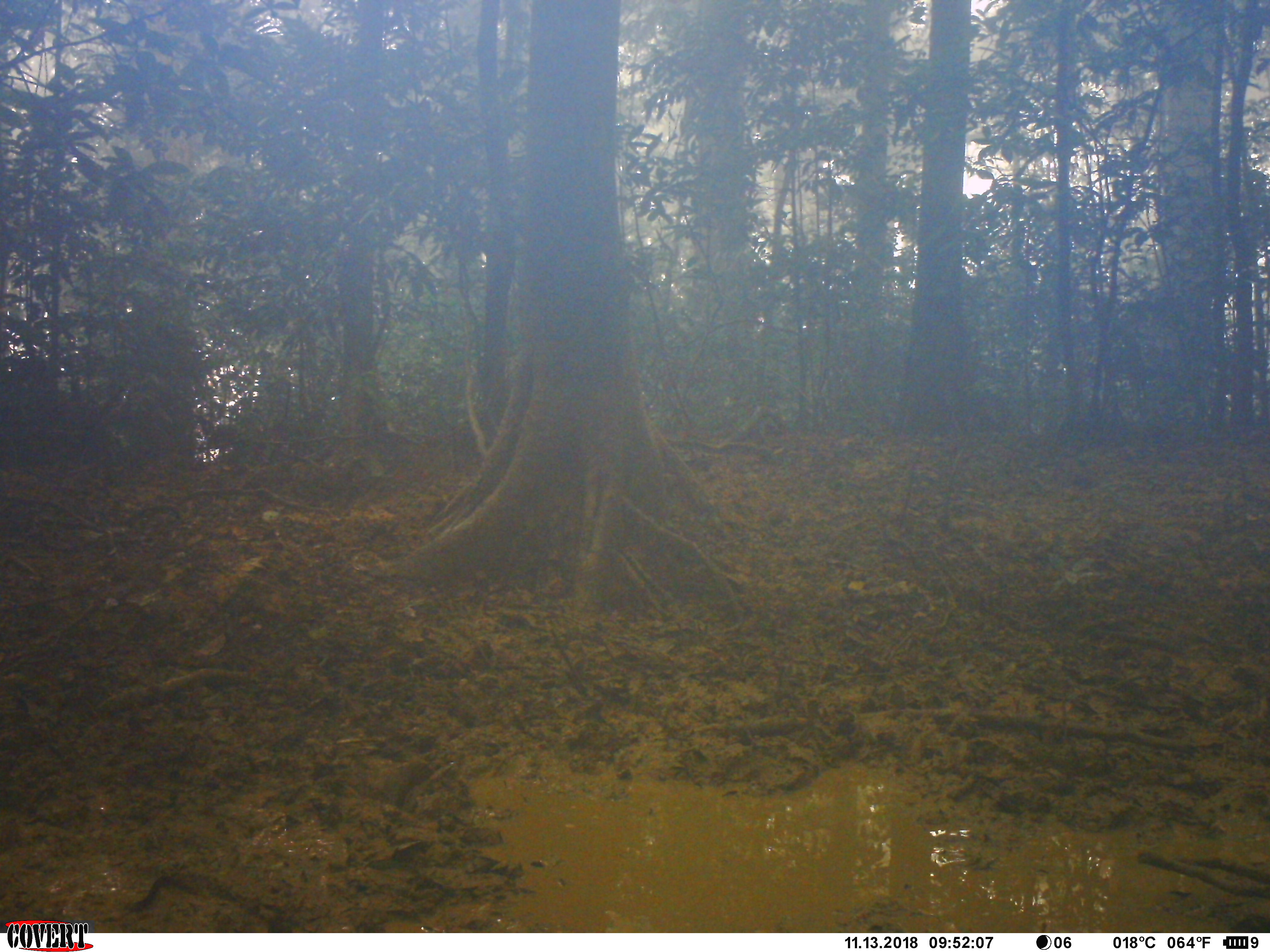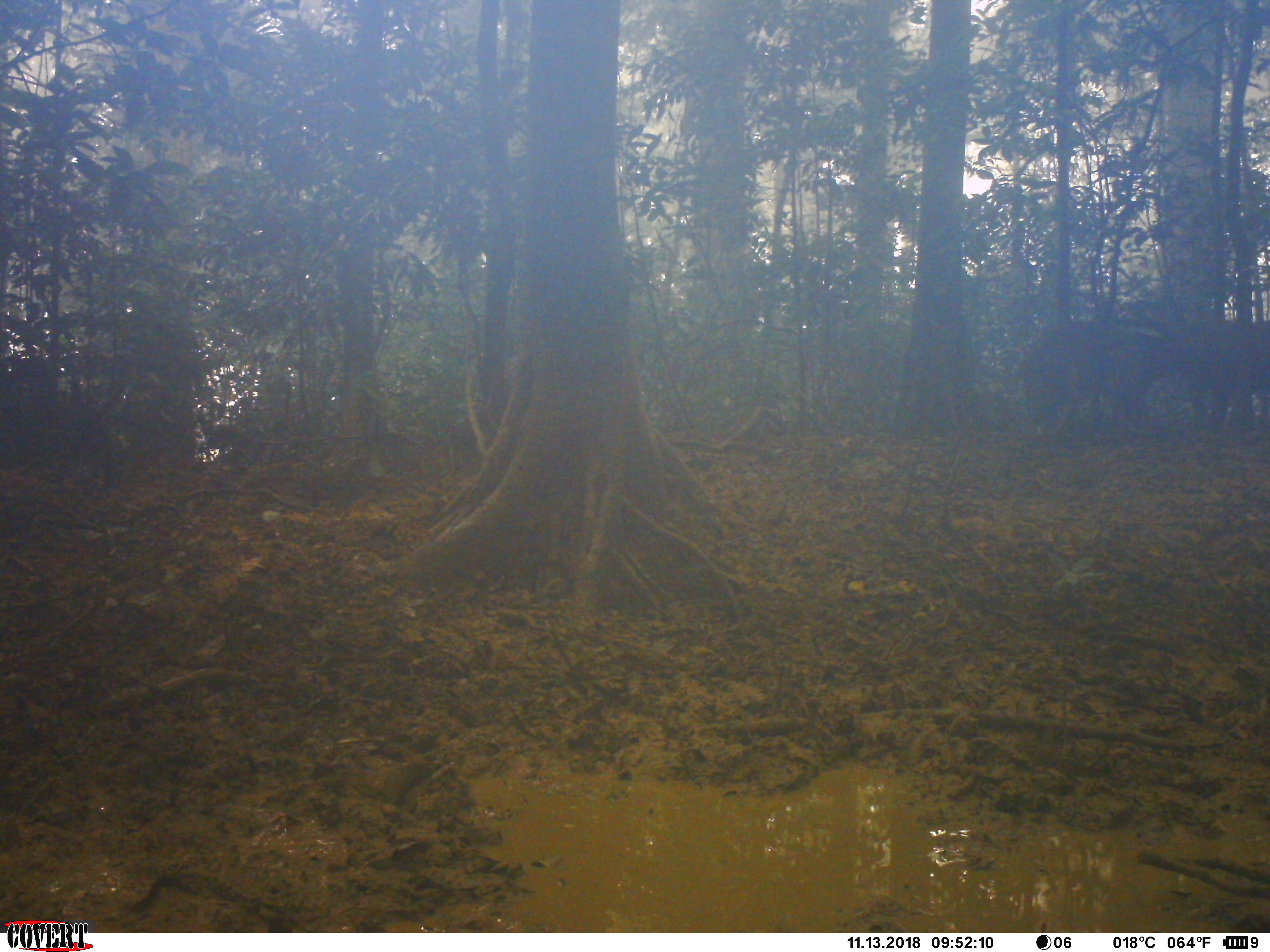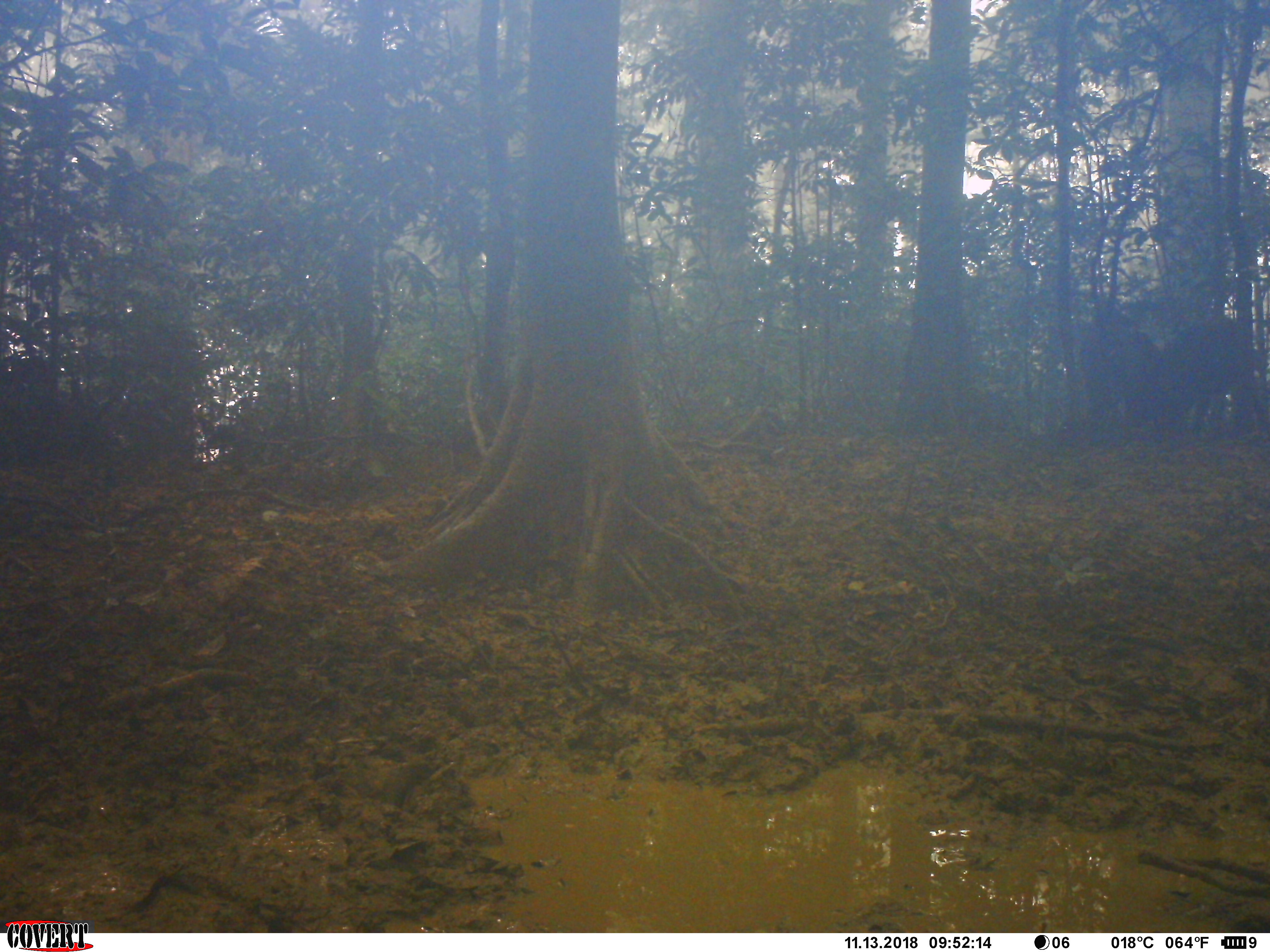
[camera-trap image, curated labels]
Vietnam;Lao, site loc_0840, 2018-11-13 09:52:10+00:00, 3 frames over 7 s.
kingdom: Animalia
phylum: Chordata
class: Mammalia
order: Artiodactyla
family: Suidae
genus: Sus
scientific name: Sus scrofa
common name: eurasian wild pig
Eurasian wild pig (Sus scrofa). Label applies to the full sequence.